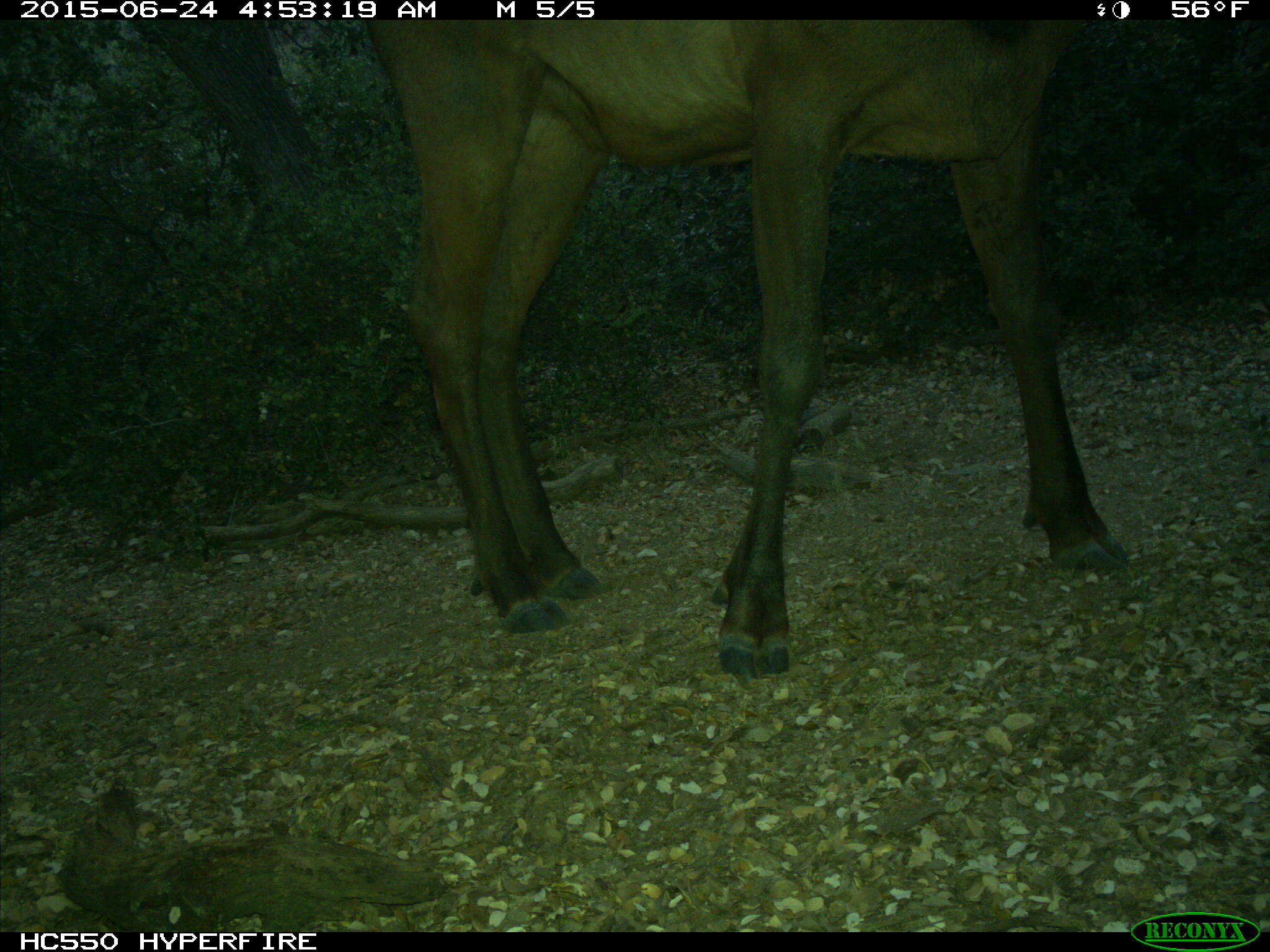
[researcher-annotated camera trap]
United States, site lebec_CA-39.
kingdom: Animalia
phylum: Chordata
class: Mammalia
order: Artiodactyla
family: Cervidae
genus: Cervus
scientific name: Cervus canadensis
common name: elk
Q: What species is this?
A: Cervus canadensis (elk).